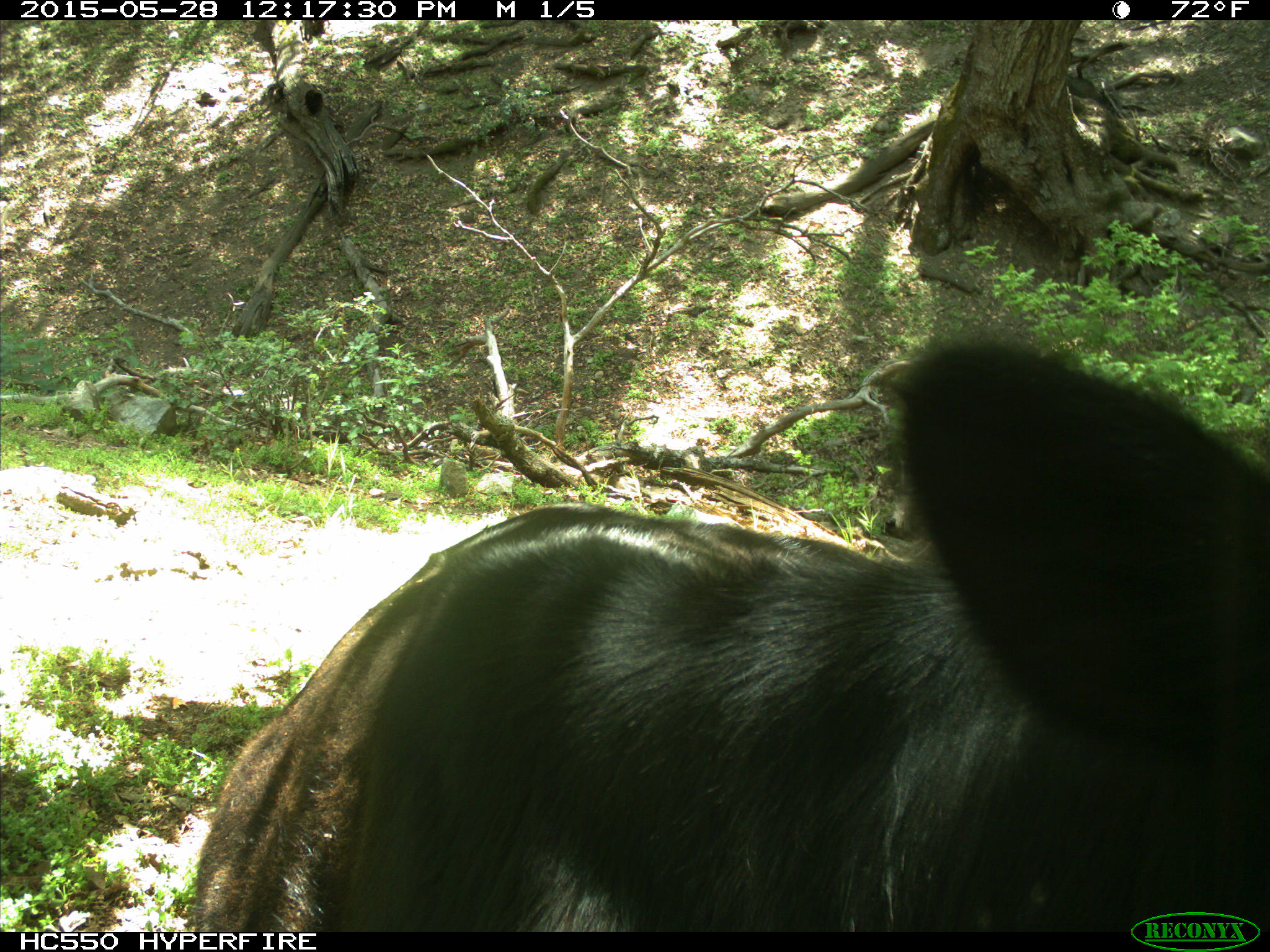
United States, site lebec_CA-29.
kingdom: Animalia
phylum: Chordata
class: Mammalia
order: Artiodactyla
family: Bovidae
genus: Bos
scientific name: Bos taurus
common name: domestic cow